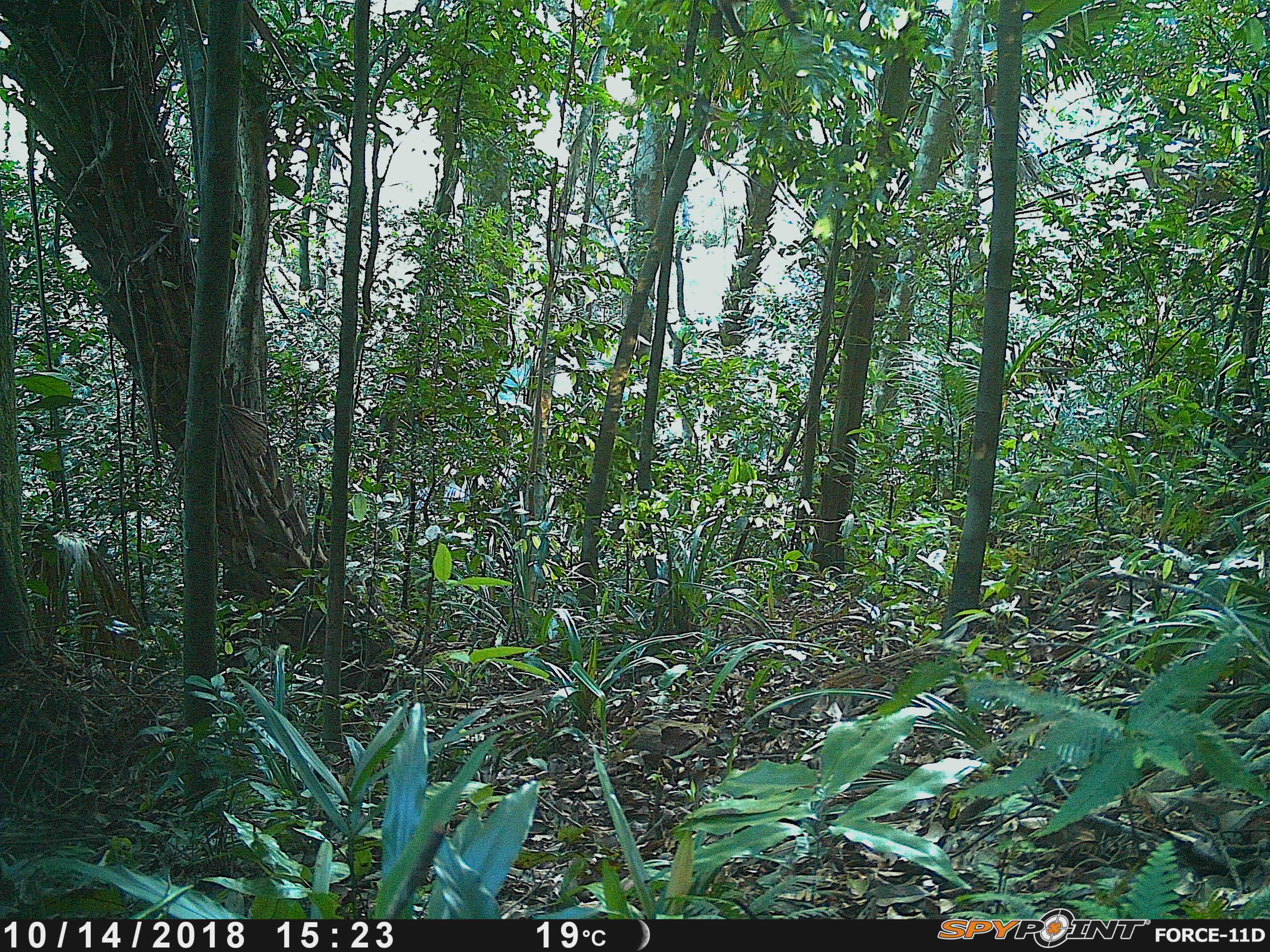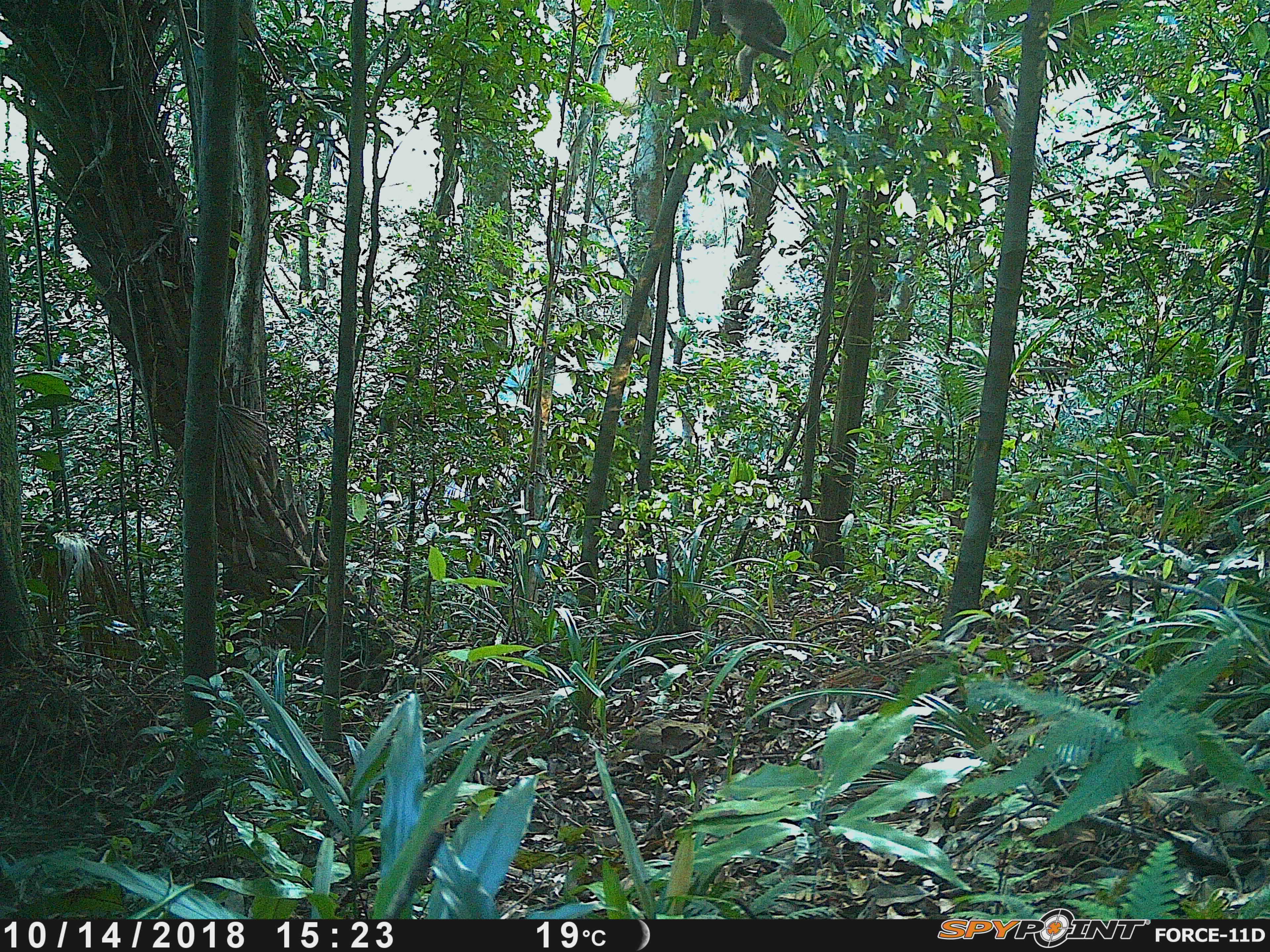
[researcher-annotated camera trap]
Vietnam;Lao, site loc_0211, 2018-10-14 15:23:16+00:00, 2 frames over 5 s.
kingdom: Animalia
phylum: Chordata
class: Mammalia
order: Primates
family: Cercopithecidae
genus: Macaca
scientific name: Macaca arctoides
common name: stump-tailed macaque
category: stump tailed macaque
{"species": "stump tailed macaque (stump-tailed macaque) (Macaca arctoides)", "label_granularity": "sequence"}